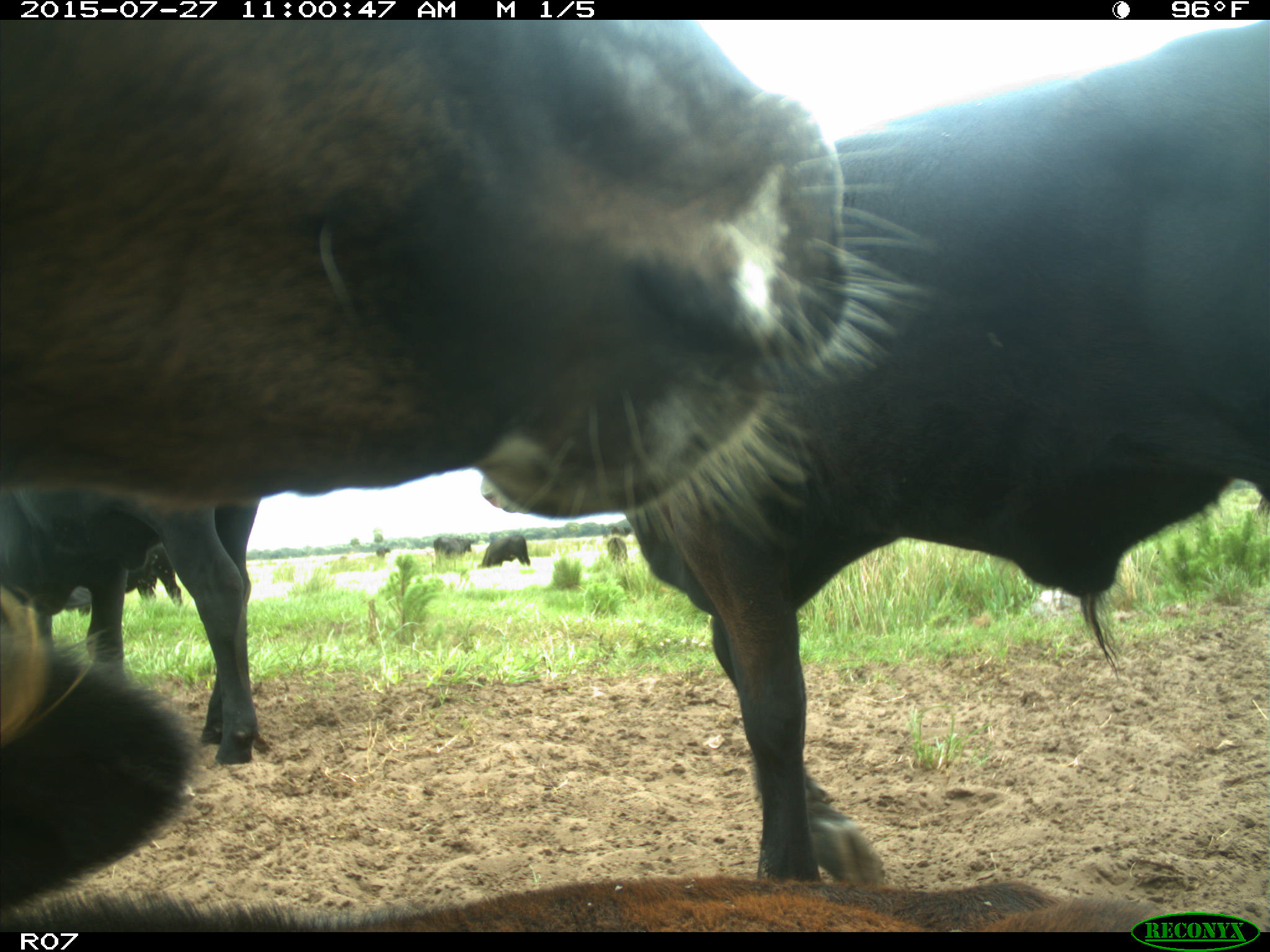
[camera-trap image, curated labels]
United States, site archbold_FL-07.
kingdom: Animalia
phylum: Chordata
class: Mammalia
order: Artiodactyla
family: Bovidae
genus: Bos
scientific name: Bos taurus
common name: domestic cow